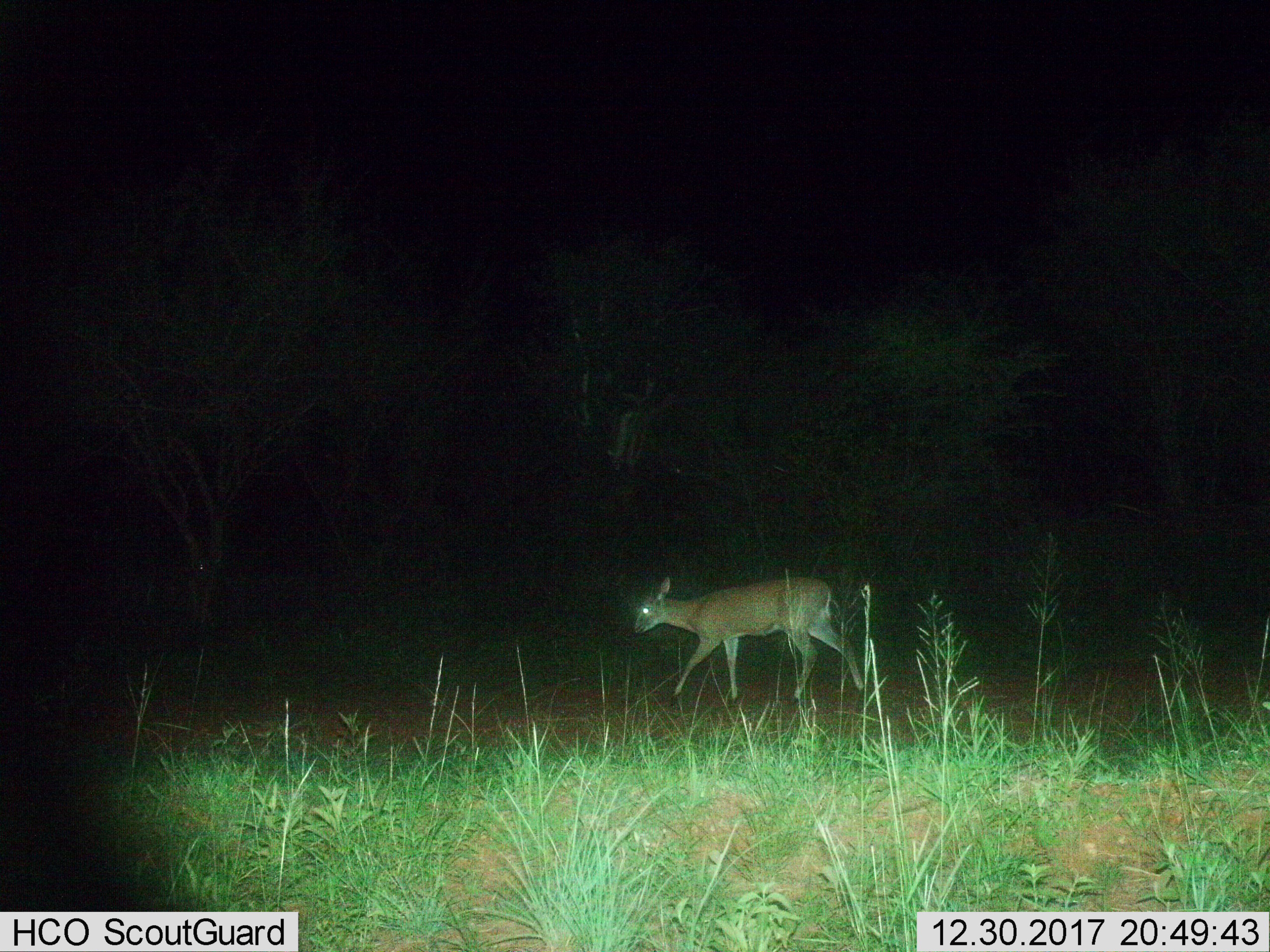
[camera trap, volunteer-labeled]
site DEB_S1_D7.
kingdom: Animalia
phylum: Chordata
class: Mammalia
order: Artiodactyla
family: Bovidae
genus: Sylvicapra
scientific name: Sylvicapra grimmia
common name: common duiker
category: duikercommongrey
Duikercommongrey (common duiker) (Sylvicapra grimmia), count 1. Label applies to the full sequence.